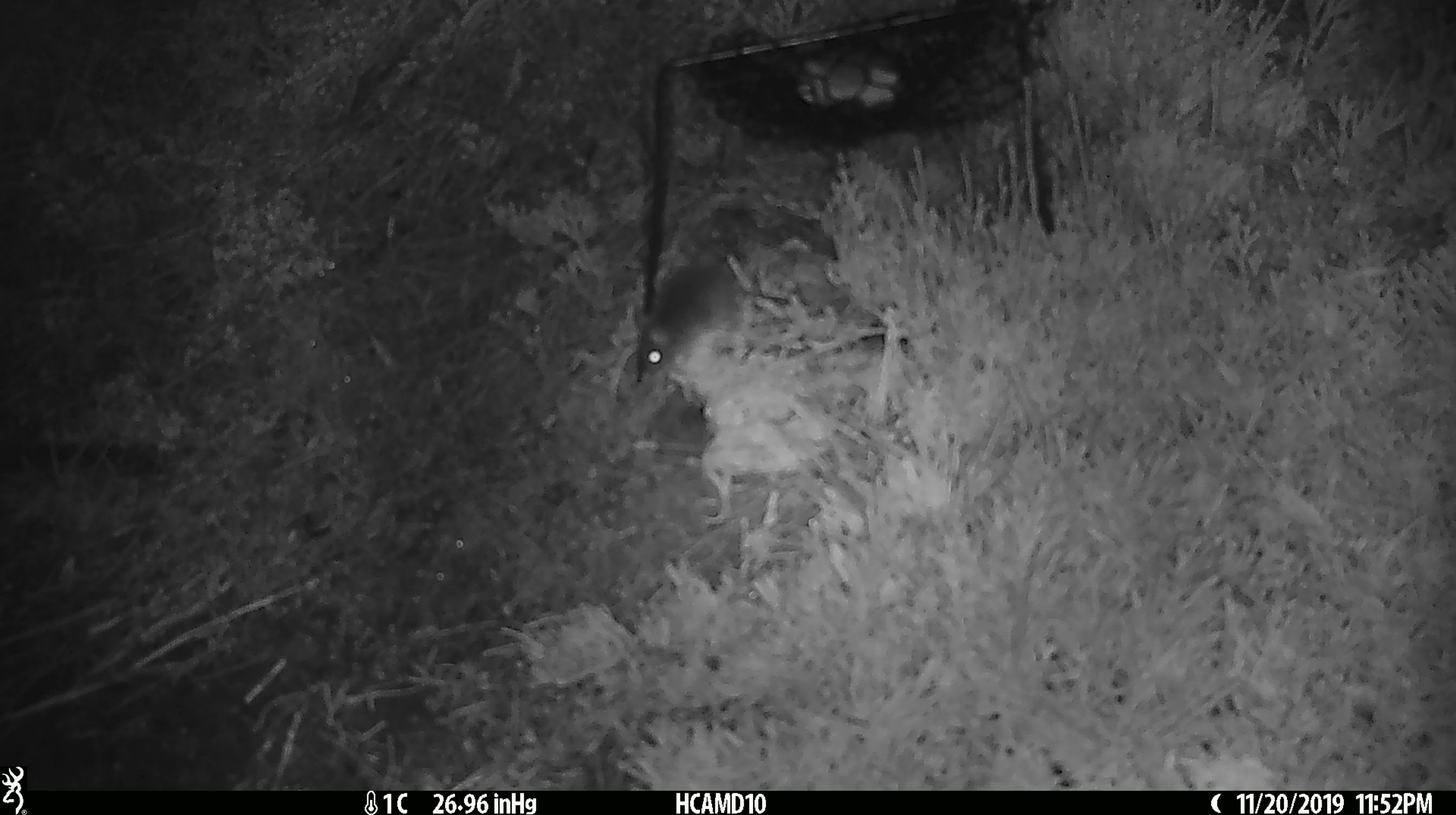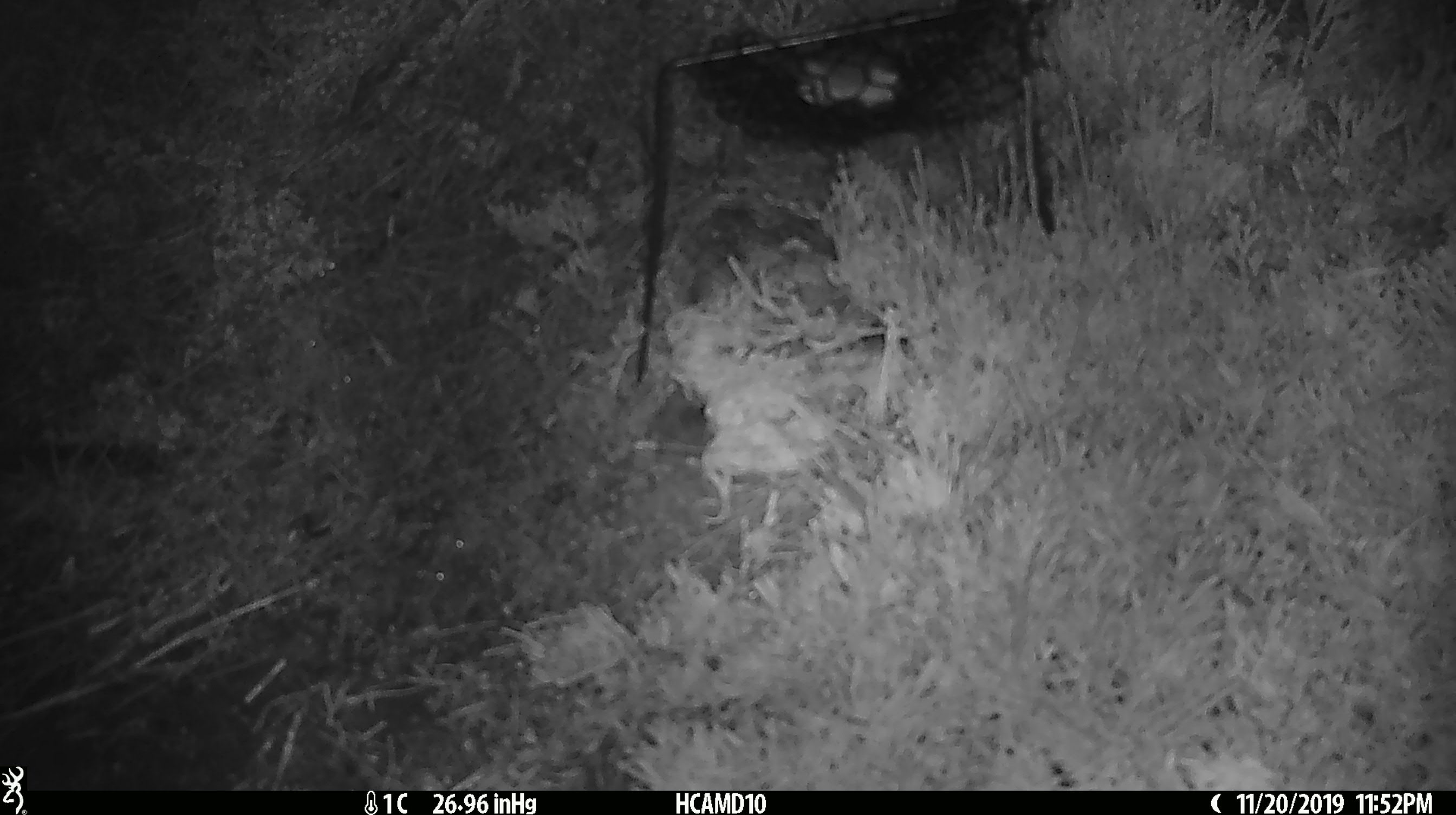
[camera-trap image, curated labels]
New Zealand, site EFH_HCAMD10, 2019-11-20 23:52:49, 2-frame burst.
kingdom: Animalia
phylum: Chordata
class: Mammalia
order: Rodentia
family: Muridae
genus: Mus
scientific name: Mus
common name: mouse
Mouse (Mus).